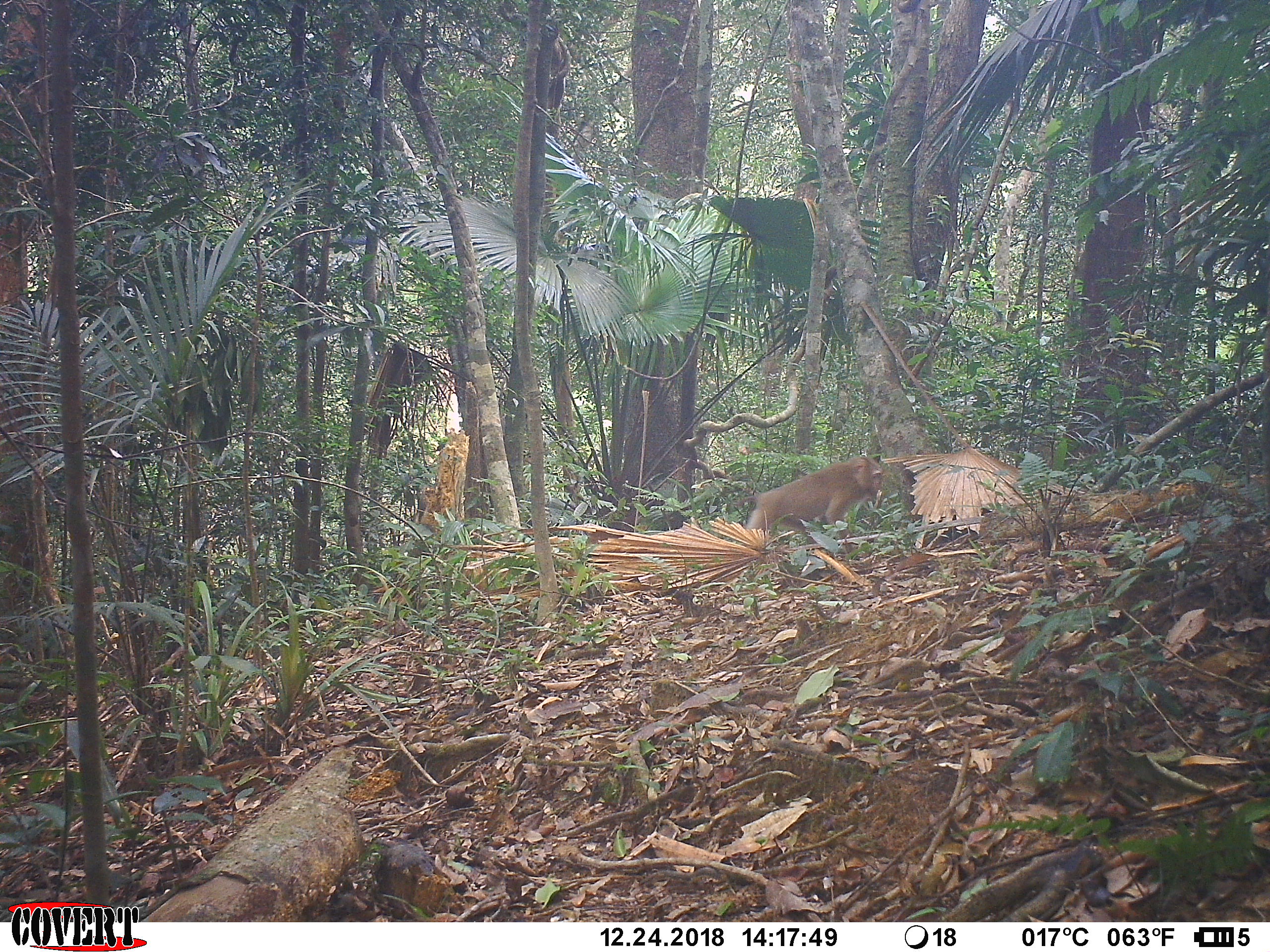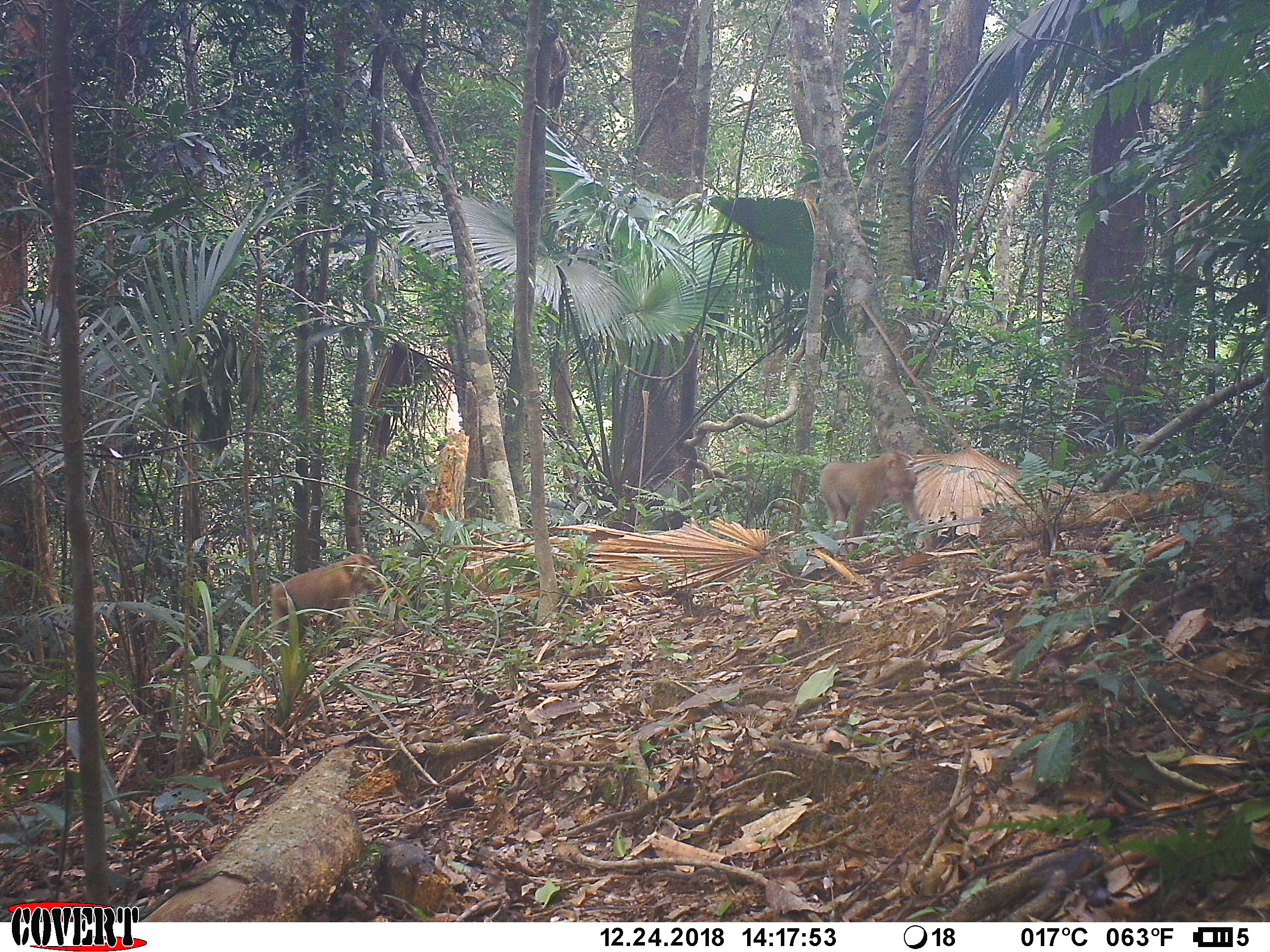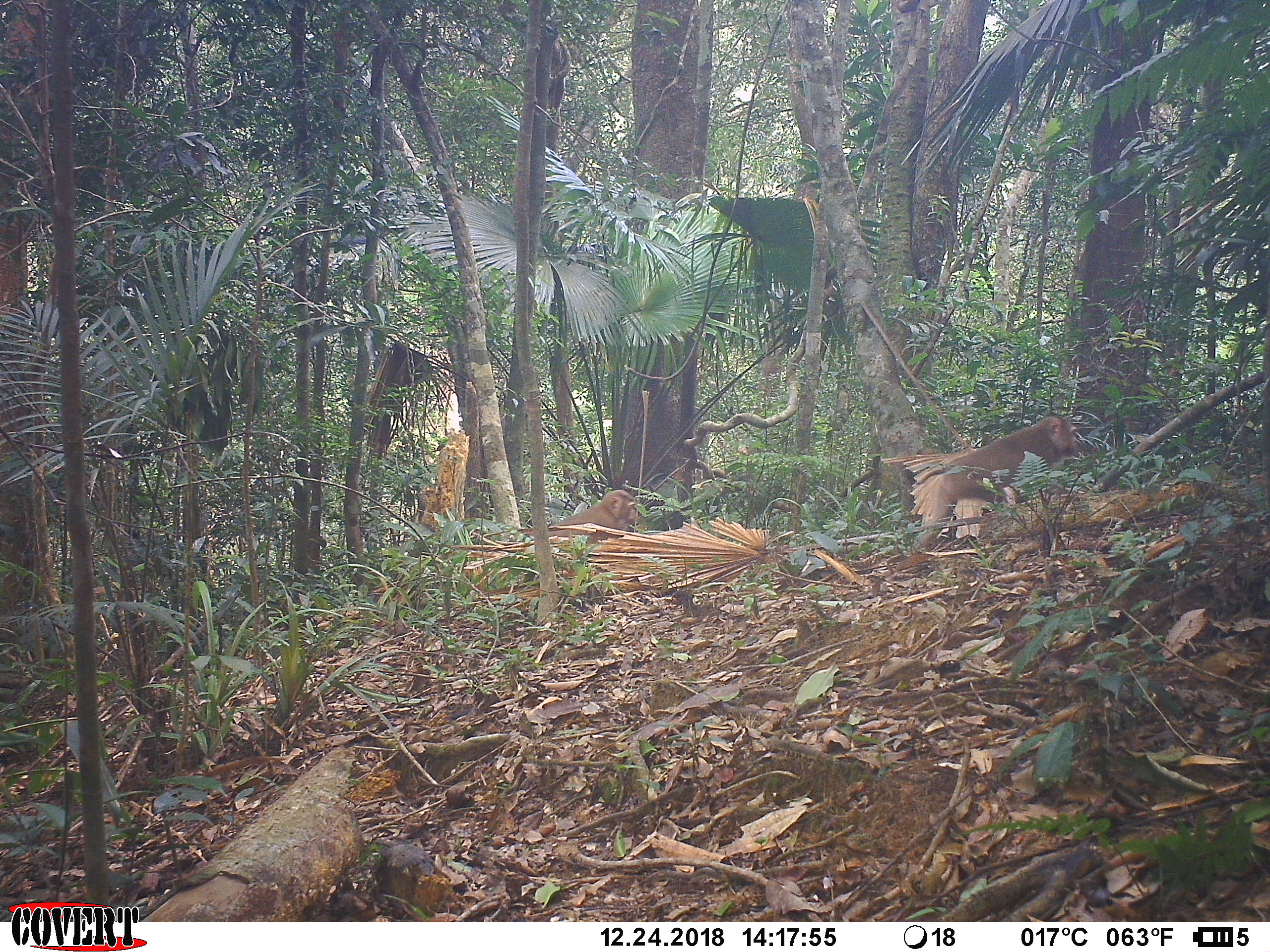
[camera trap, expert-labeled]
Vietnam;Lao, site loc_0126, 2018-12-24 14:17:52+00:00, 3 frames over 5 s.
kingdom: Animalia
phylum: Chordata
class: Mammalia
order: Primates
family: Cercopithecidae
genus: Macaca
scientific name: Macaca nemestrina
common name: pig-tailed macaque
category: pig tailed macaque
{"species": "pig tailed macaque (pig-tailed macaque) (Macaca nemestrina)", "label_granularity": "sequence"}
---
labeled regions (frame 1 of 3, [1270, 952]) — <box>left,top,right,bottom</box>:
pig tailed macaque: <box>736,454,886,554</box>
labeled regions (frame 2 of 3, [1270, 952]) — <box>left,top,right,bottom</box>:
pig tailed macaque: <box>819,450,936,557</box>; <box>265,553,381,657</box>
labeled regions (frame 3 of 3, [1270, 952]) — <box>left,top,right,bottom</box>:
pig tailed macaque: <box>910,415,1098,552</box>; <box>547,489,640,541</box>